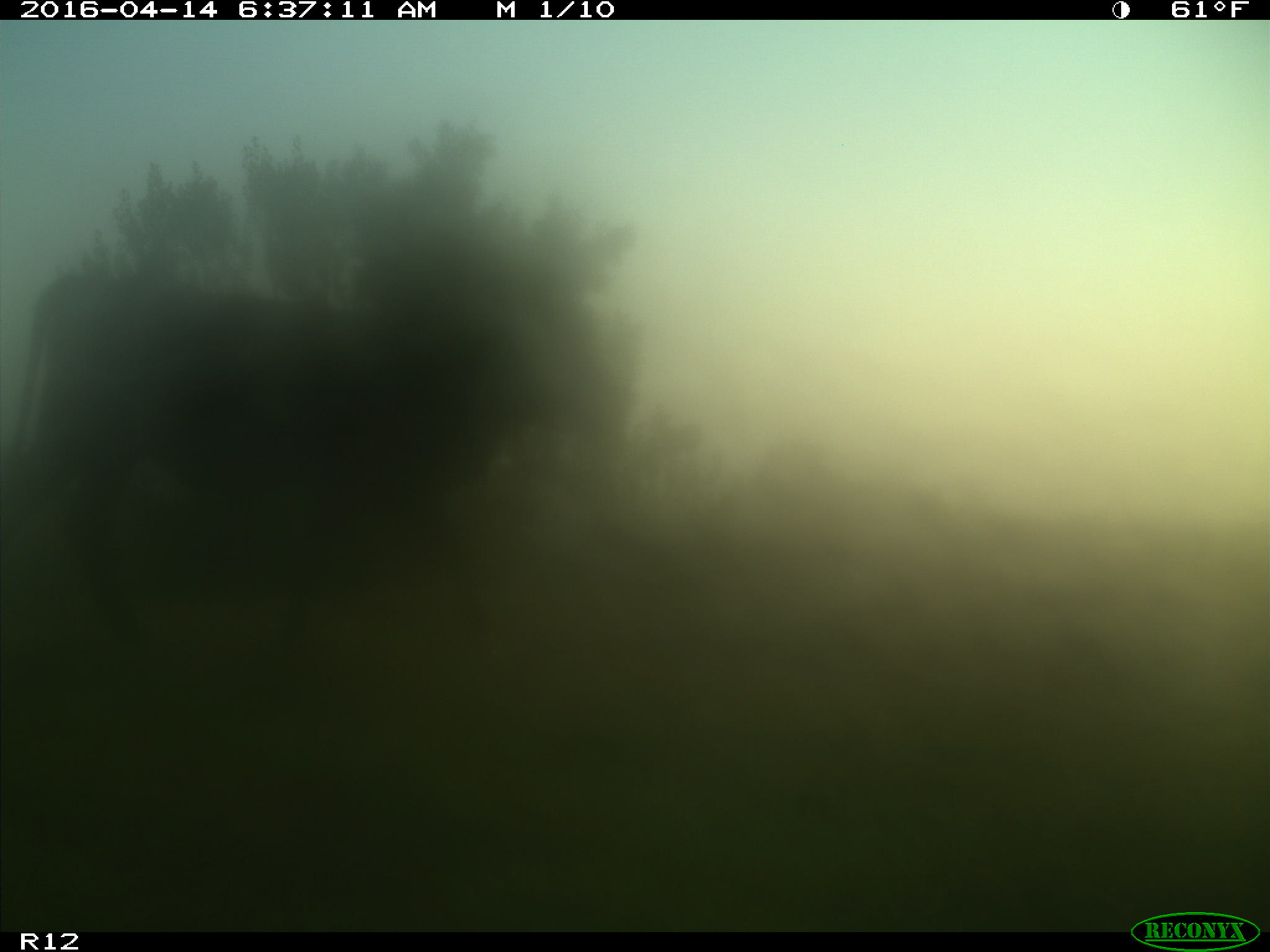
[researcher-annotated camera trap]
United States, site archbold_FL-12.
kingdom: Animalia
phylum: Chordata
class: Mammalia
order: Artiodactyla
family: Bovidae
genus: Bos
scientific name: Bos taurus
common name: domestic cow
Bos taurus (domestic cow).